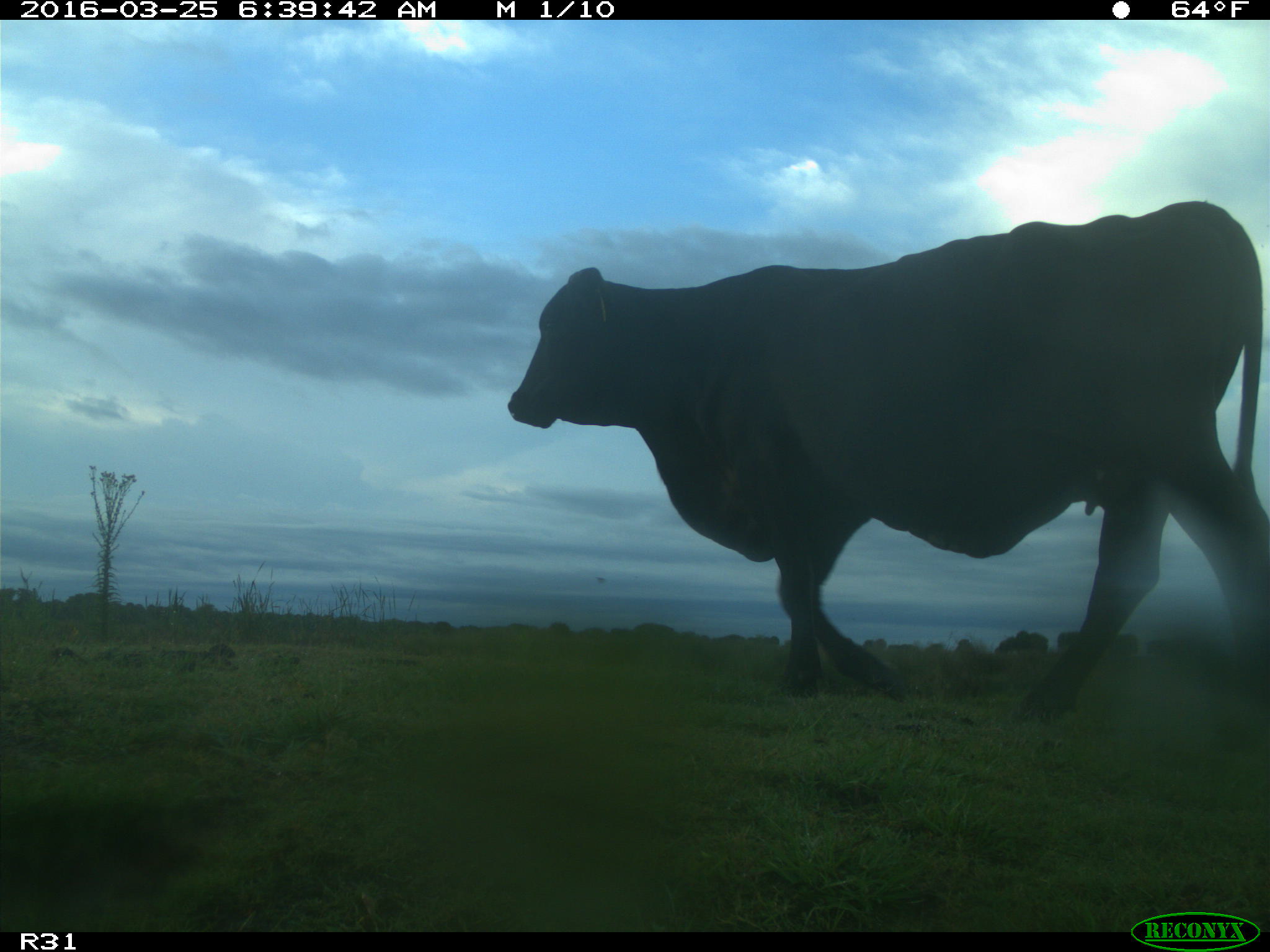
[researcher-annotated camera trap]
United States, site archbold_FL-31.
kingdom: Animalia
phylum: Chordata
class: Mammalia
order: Artiodactyla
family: Bovidae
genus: Bos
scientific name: Bos taurus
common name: domestic cow